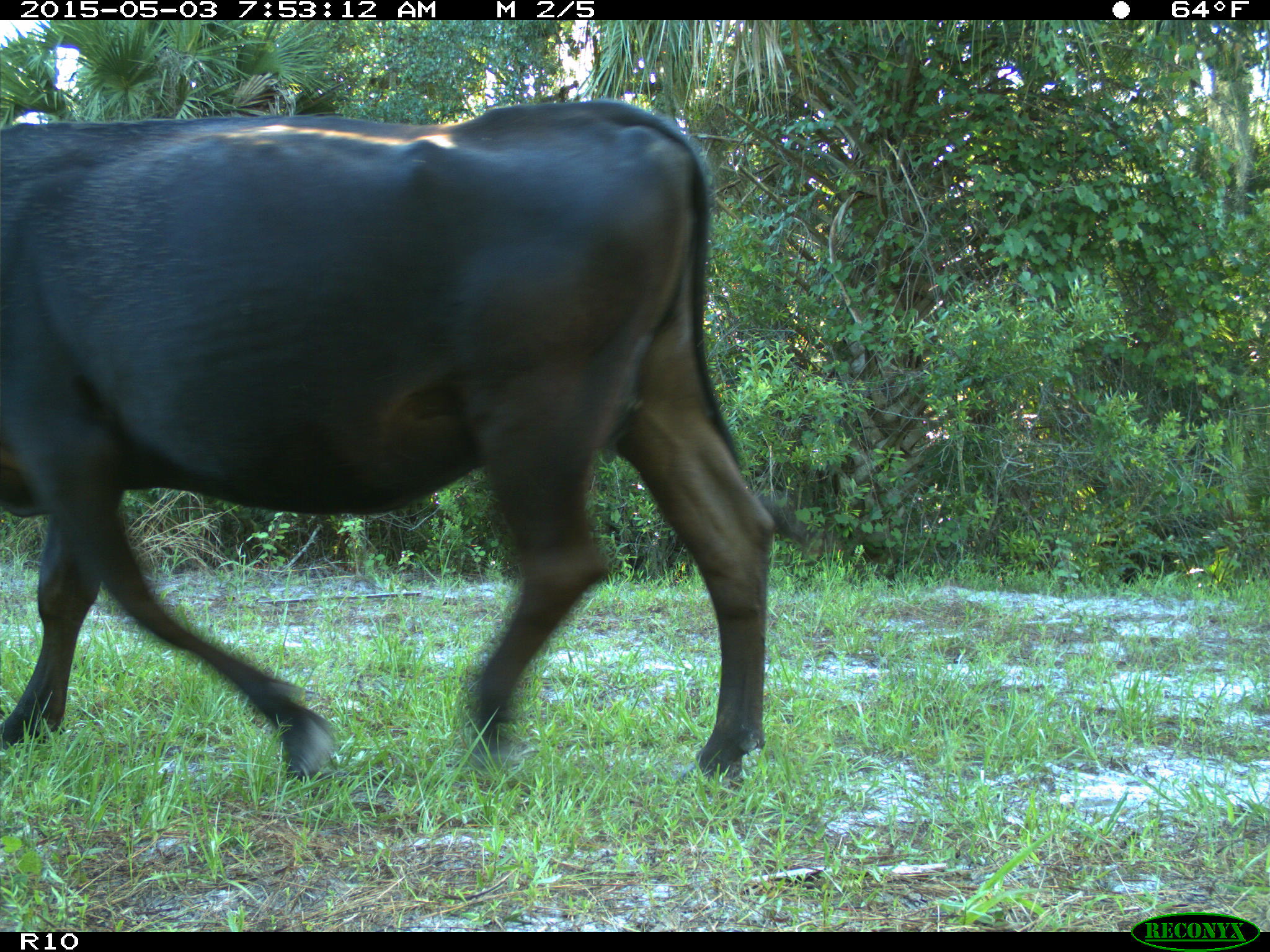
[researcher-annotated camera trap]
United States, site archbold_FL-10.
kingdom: Animalia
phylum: Chordata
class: Mammalia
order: Artiodactyla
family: Bovidae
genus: Bos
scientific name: Bos taurus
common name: domestic cow